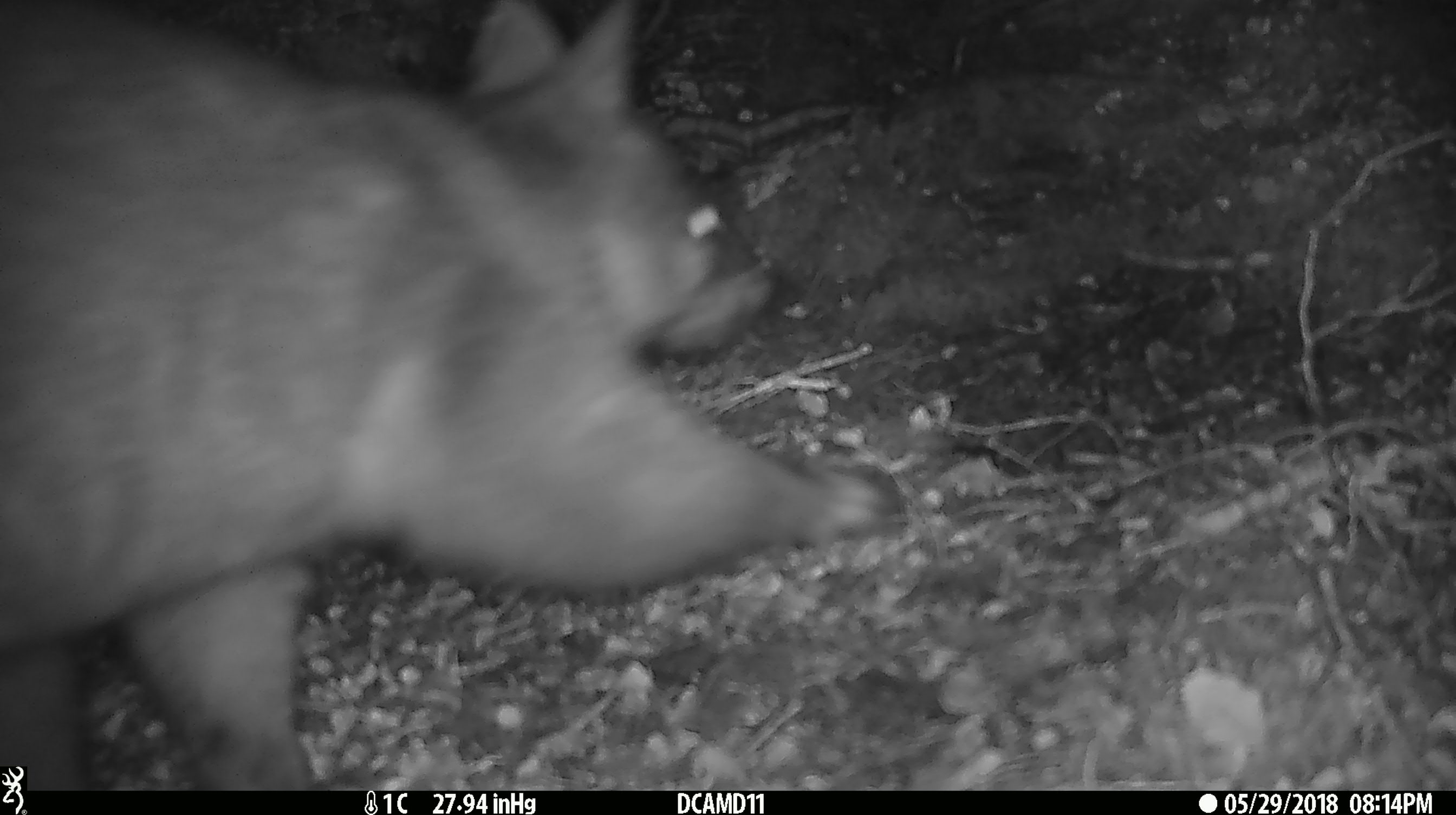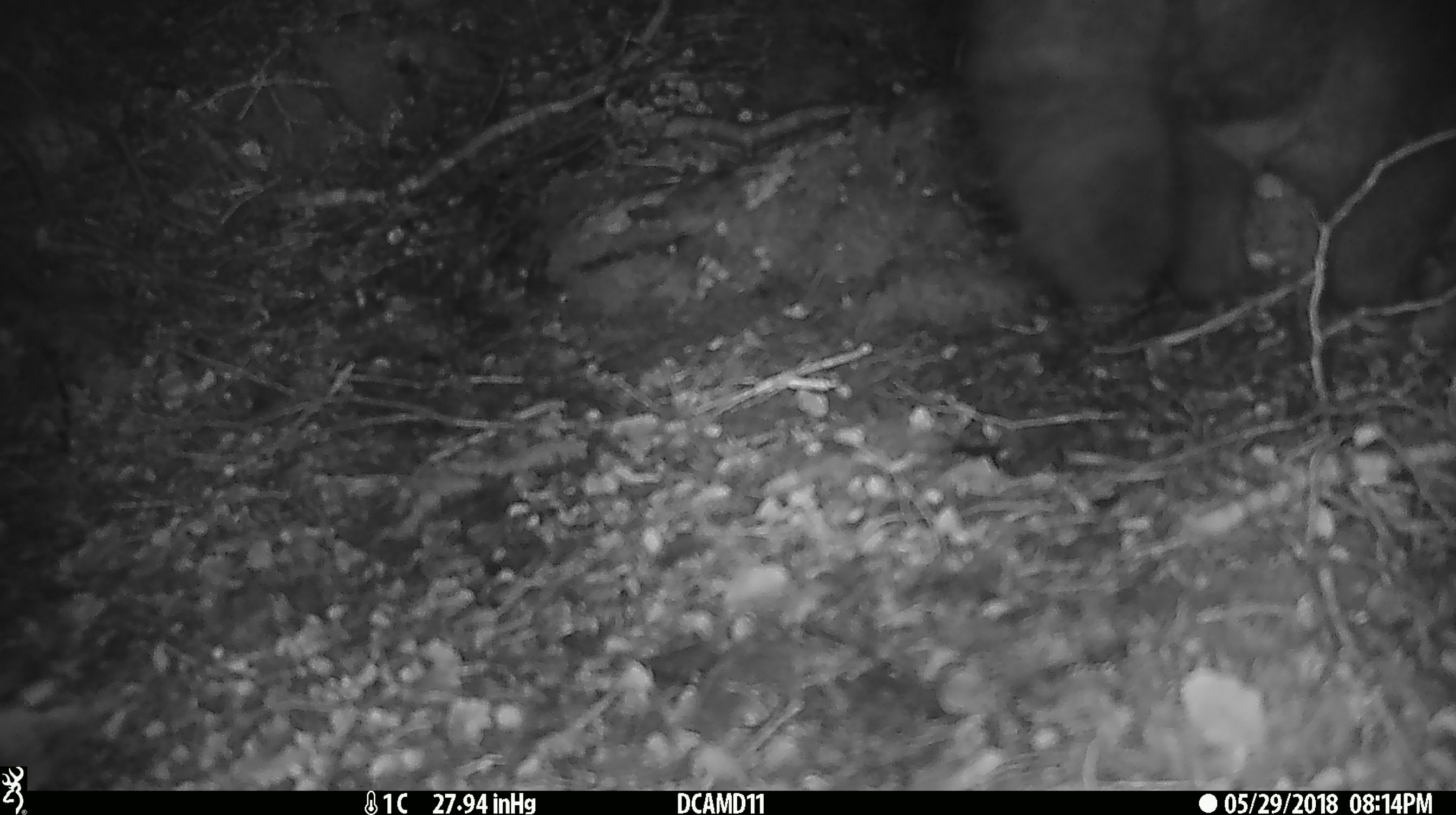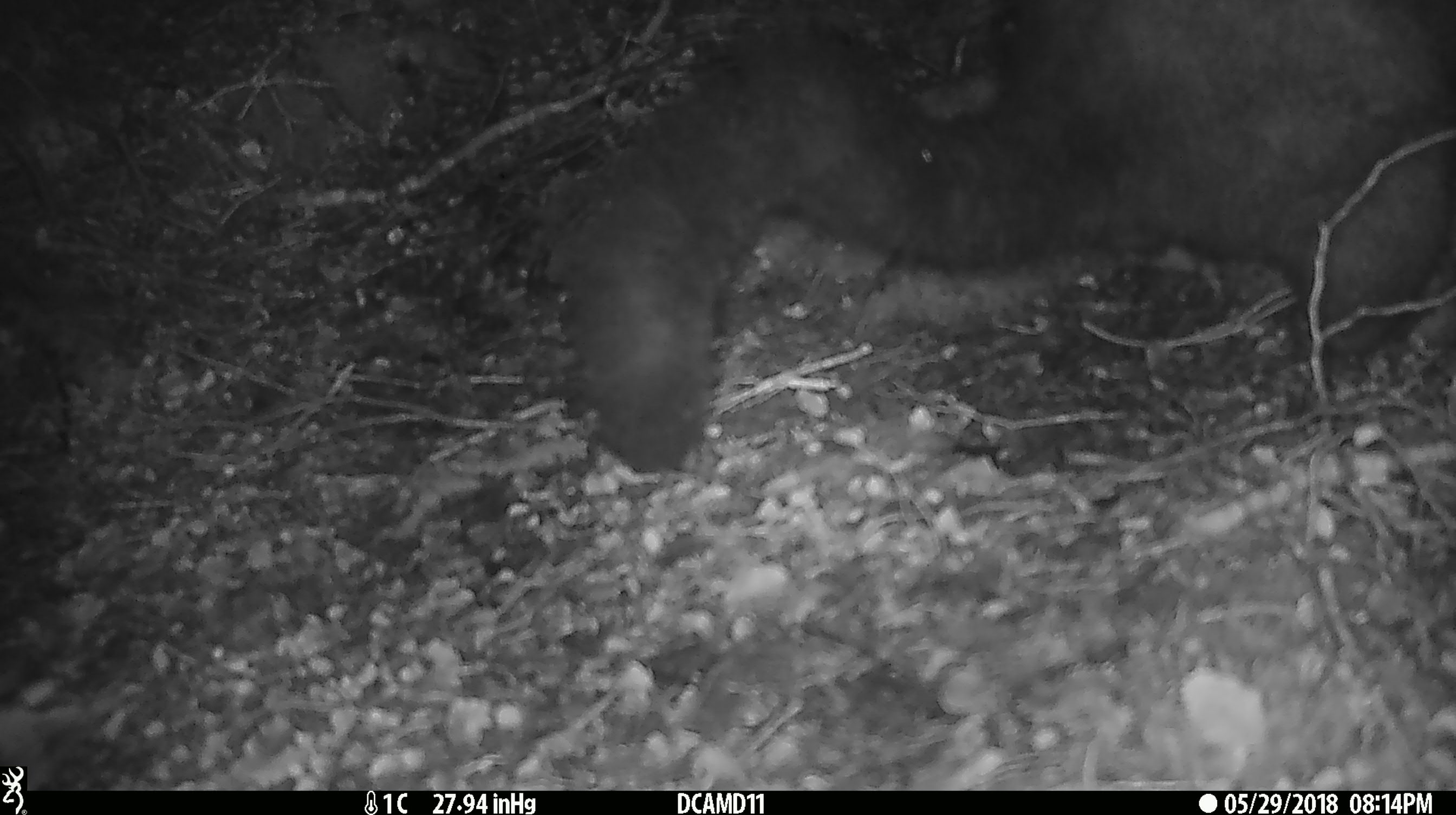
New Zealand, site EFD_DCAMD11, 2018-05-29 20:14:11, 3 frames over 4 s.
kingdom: Animalia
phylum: Chordata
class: Mammalia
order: Diprotodontia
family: Phalangeridae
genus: Trichosurus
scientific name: Trichosurus vulpecula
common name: common brushtail possum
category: possum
Possum (common brushtail possum) (Trichosurus vulpecula).